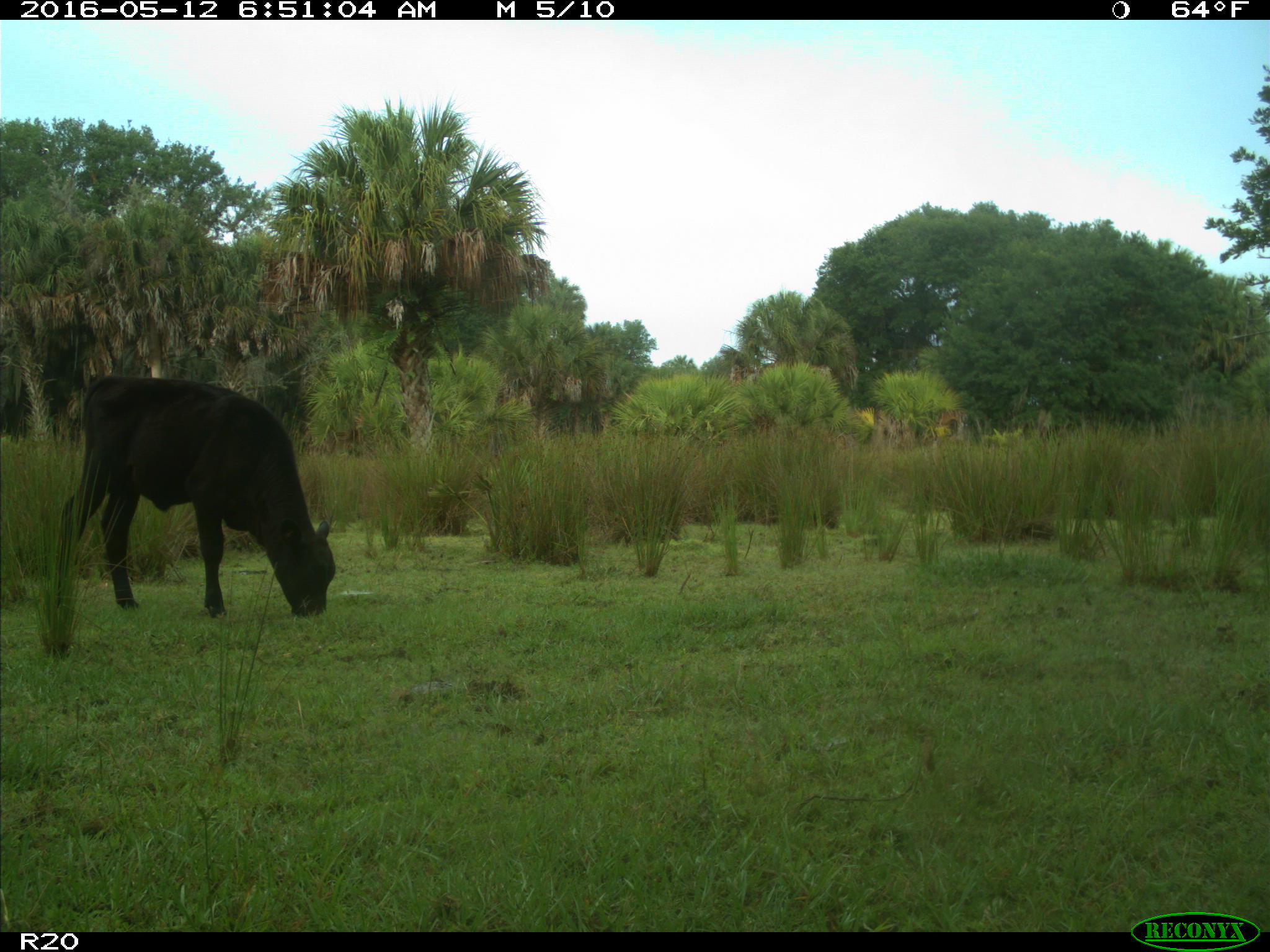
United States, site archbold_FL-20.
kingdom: Animalia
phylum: Chordata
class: Mammalia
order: Artiodactyla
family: Bovidae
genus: Bos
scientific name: Bos taurus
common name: domestic cow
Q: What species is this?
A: Bos taurus (domestic cow).